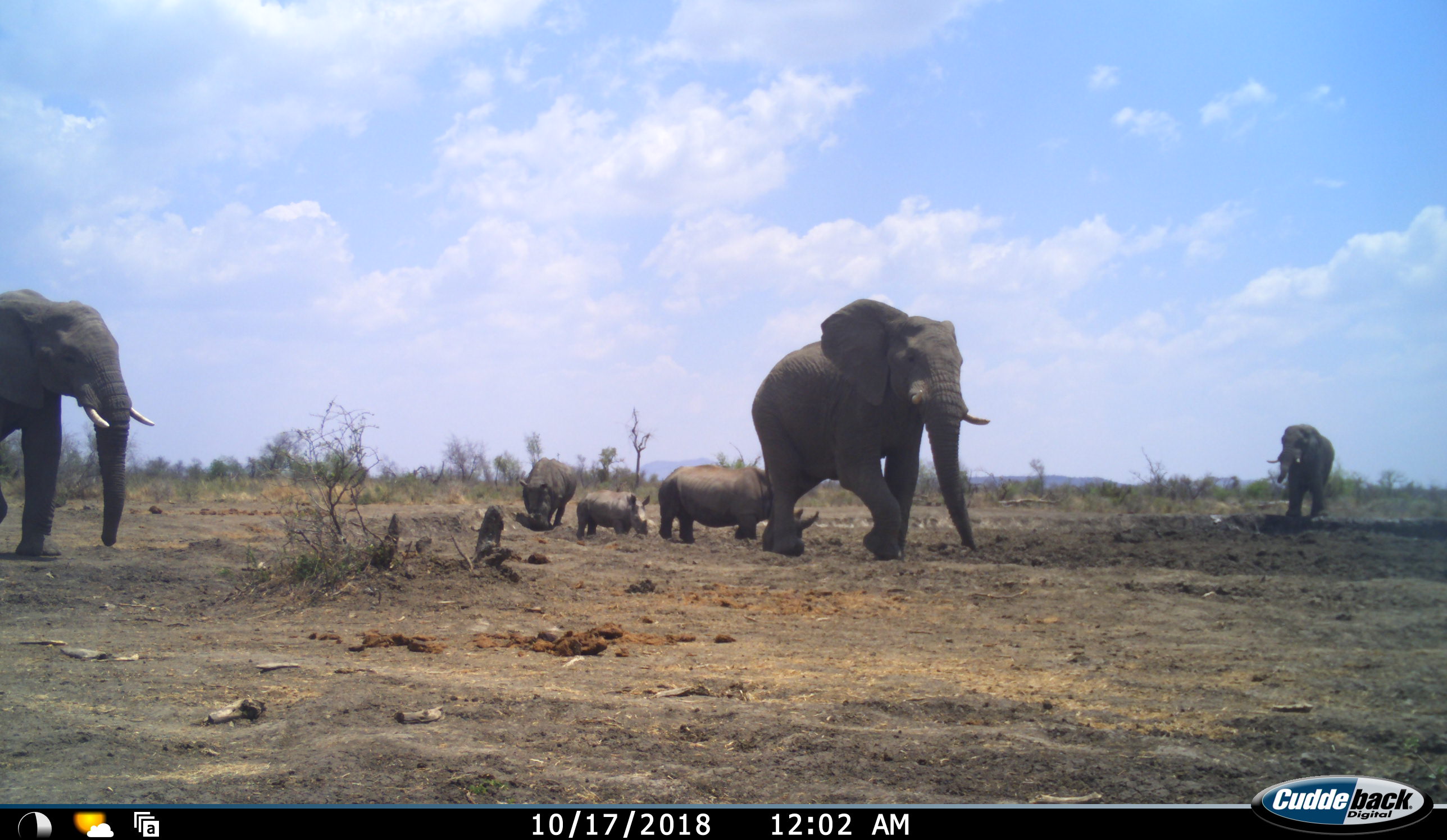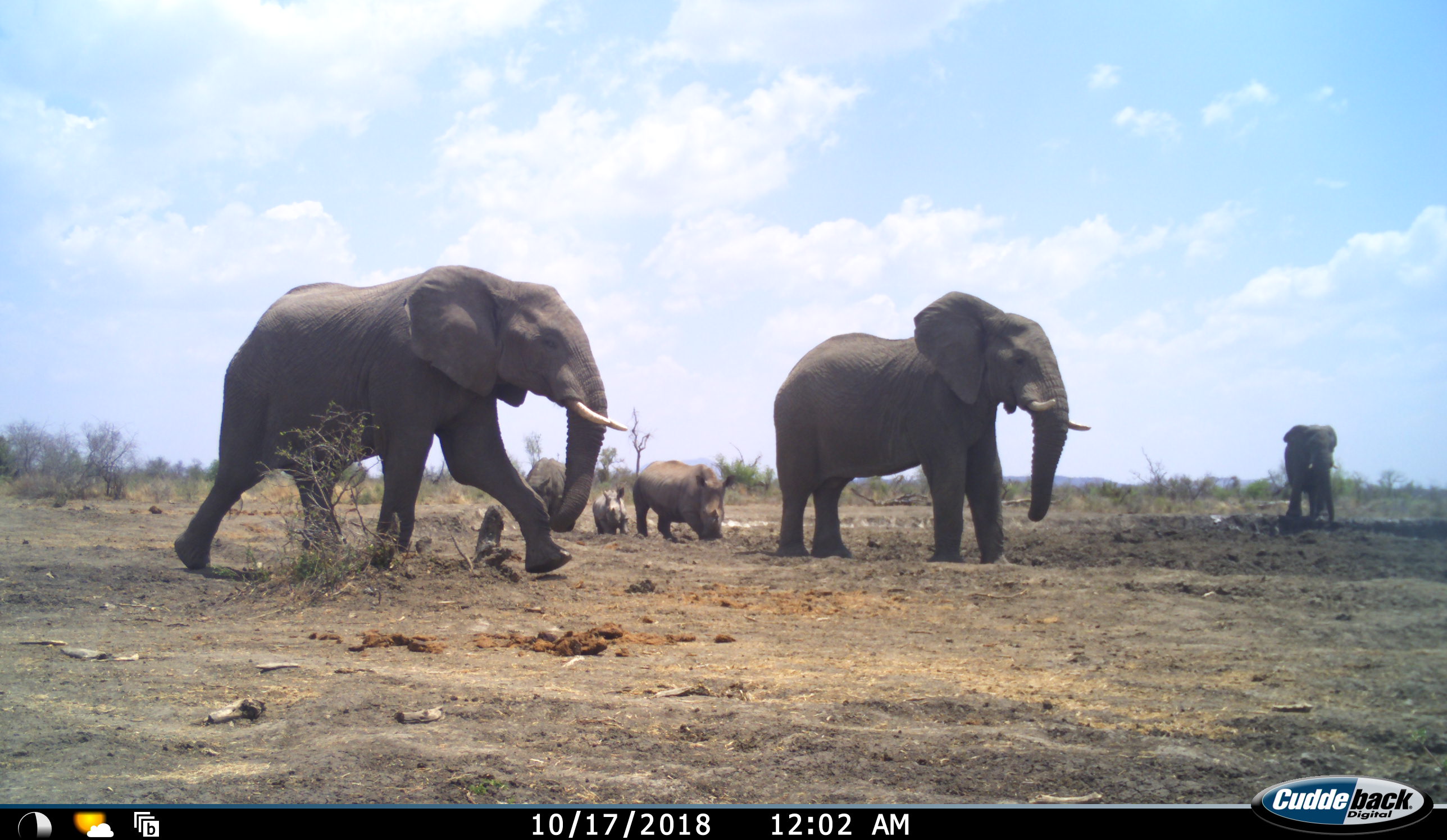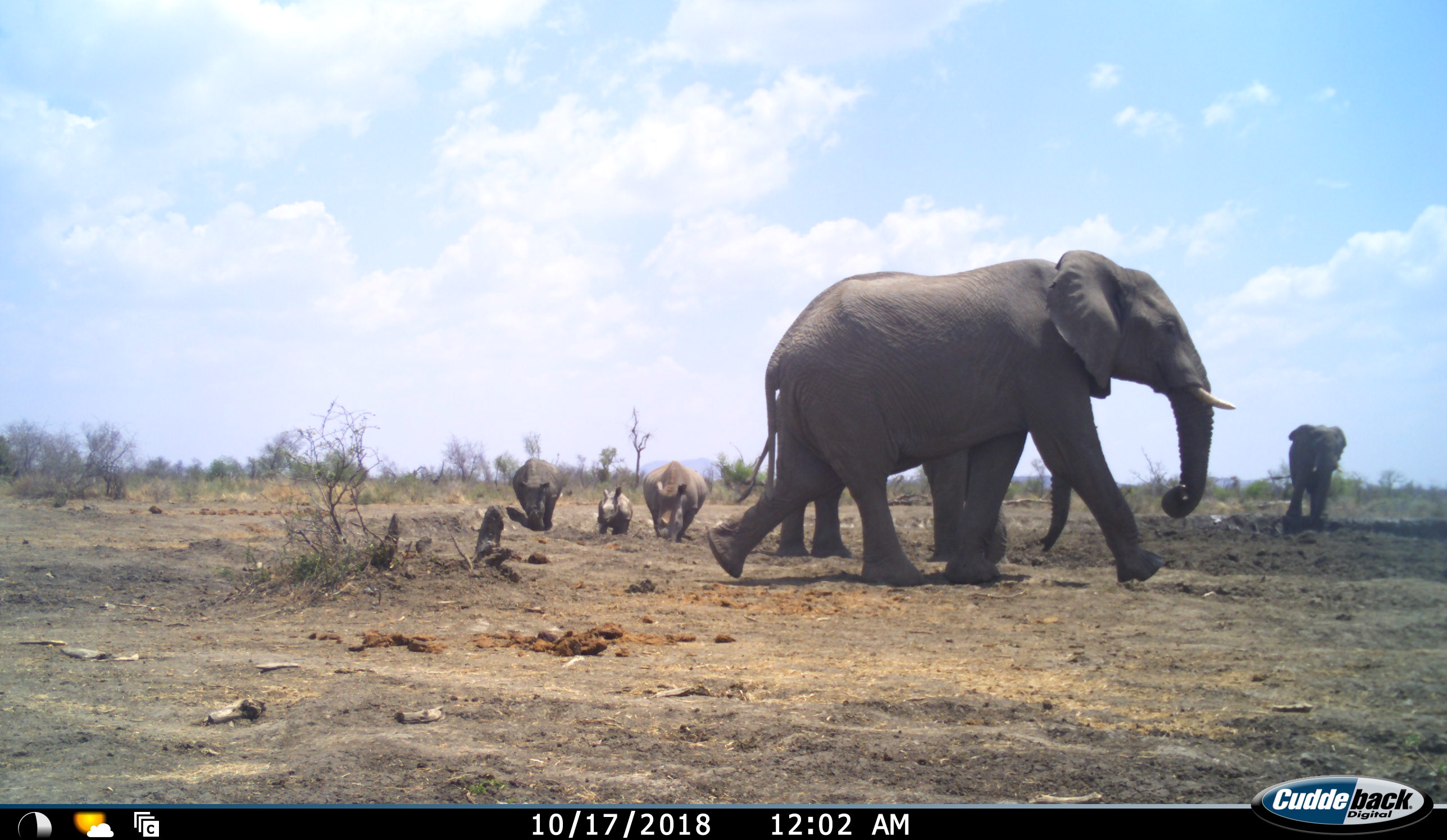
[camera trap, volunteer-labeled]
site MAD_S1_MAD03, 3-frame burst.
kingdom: Animalia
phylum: Chordata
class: Mammalia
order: Proboscidea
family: Elephantidae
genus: Loxodonta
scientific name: Loxodonta africana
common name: african bush elephant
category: elephant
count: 3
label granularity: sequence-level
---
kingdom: Animalia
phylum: Chordata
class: Mammalia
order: Perissodactyla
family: Rhinocerotidae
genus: Ceratotherium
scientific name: Ceratotherium simum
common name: white rhinoceros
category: rhinoceroswhite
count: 3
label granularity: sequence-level